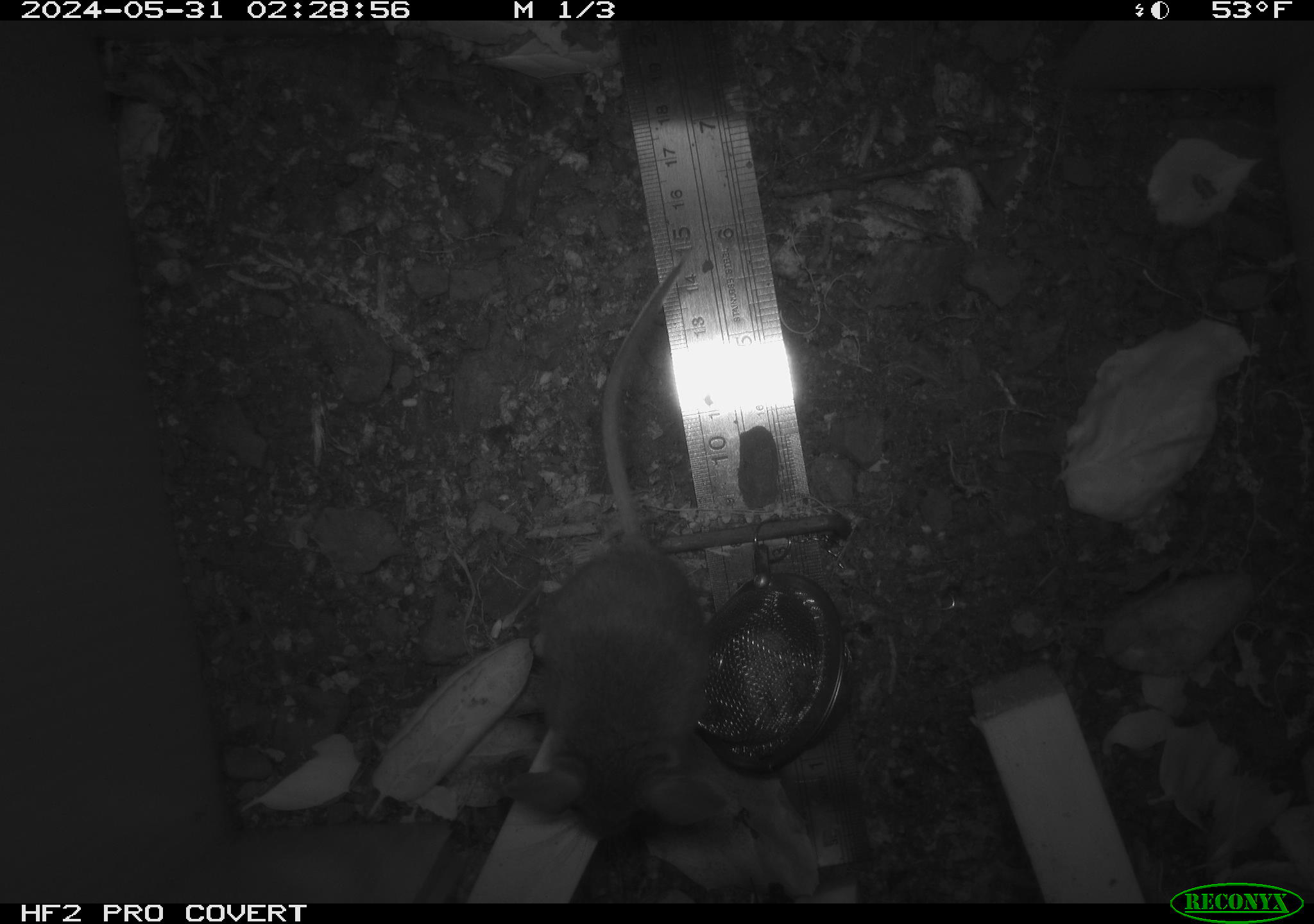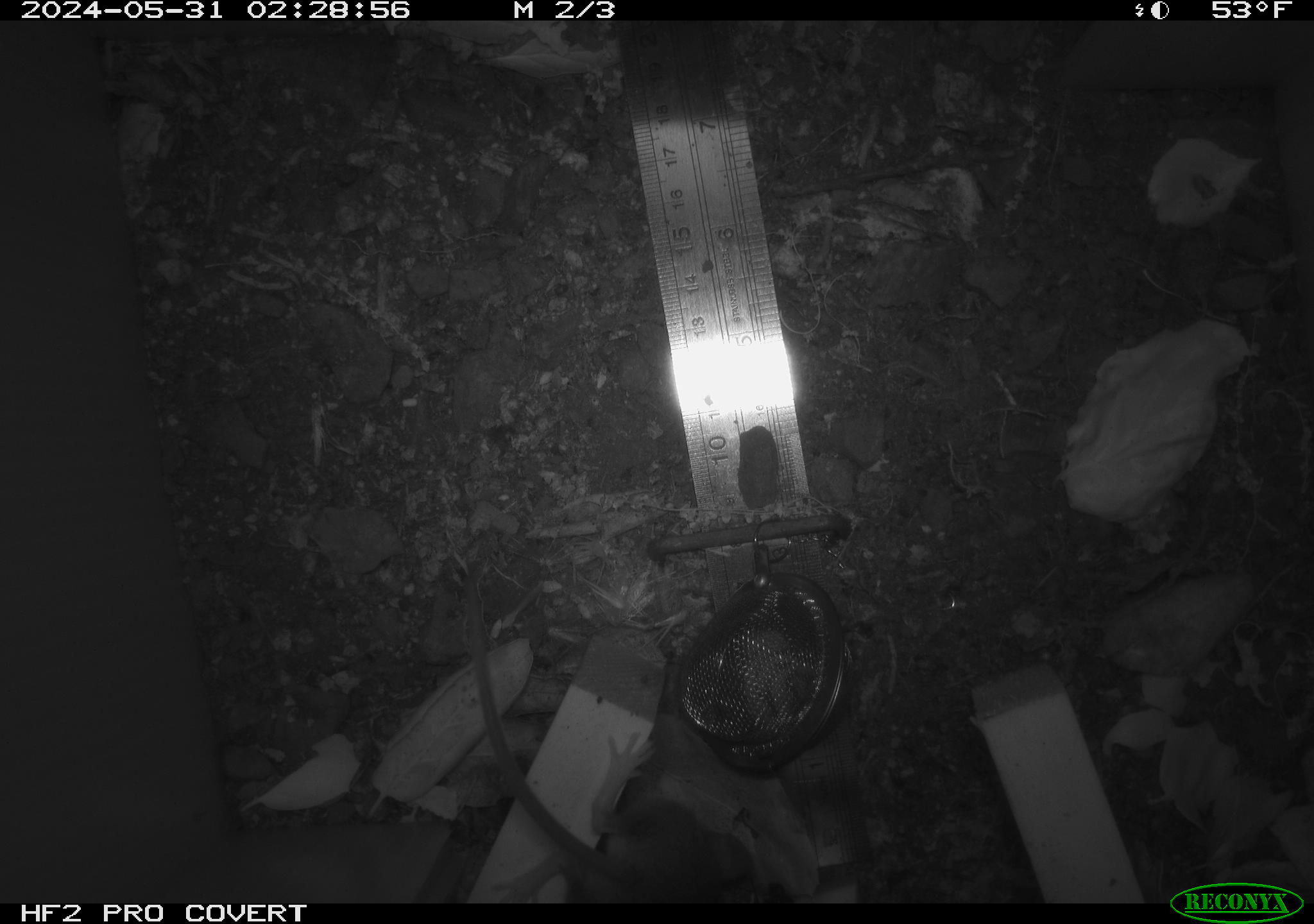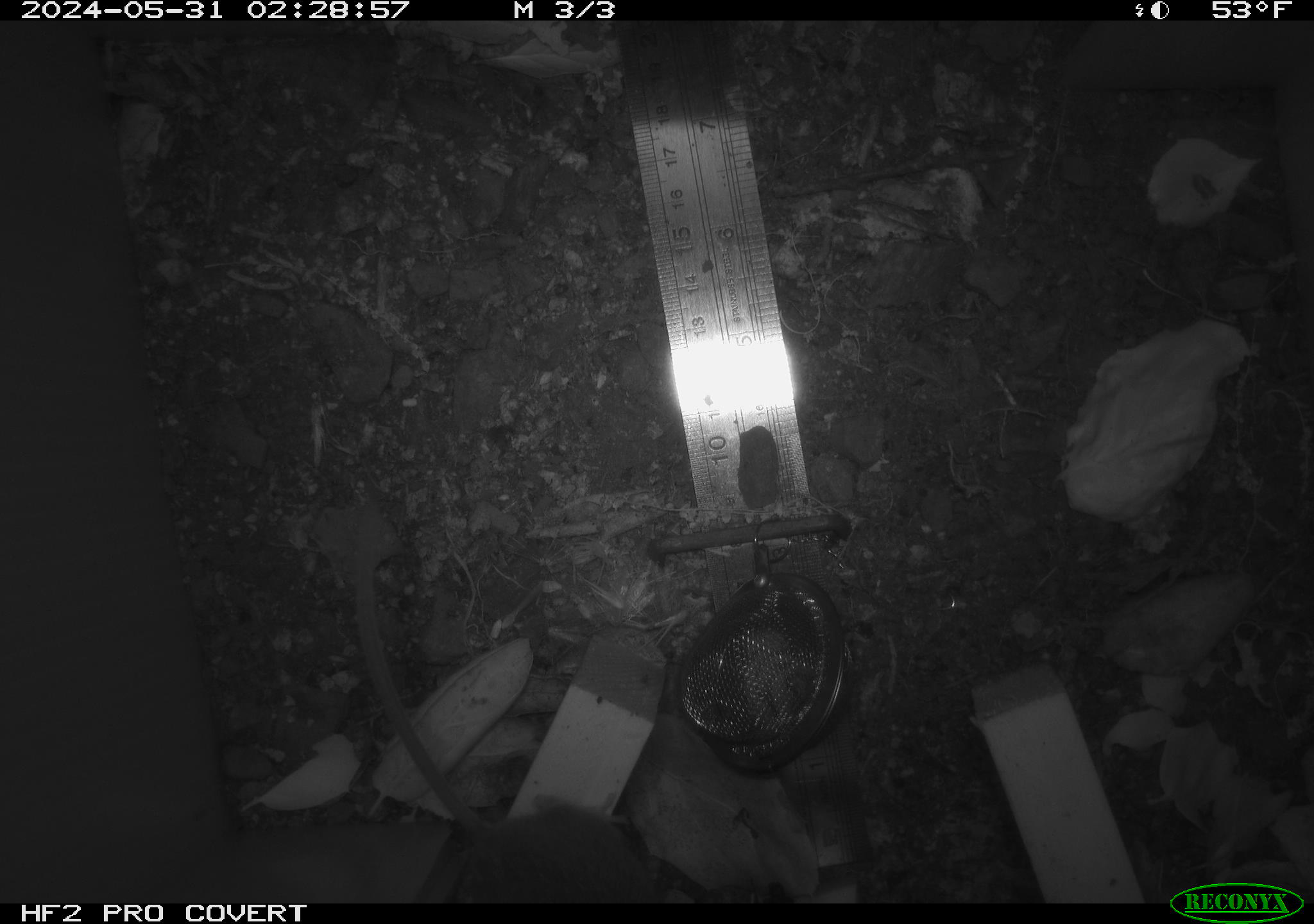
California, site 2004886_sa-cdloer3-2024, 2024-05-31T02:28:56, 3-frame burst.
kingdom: Animalia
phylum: Chordata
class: Mammalia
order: Rodentia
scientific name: Rodentia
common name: rodent